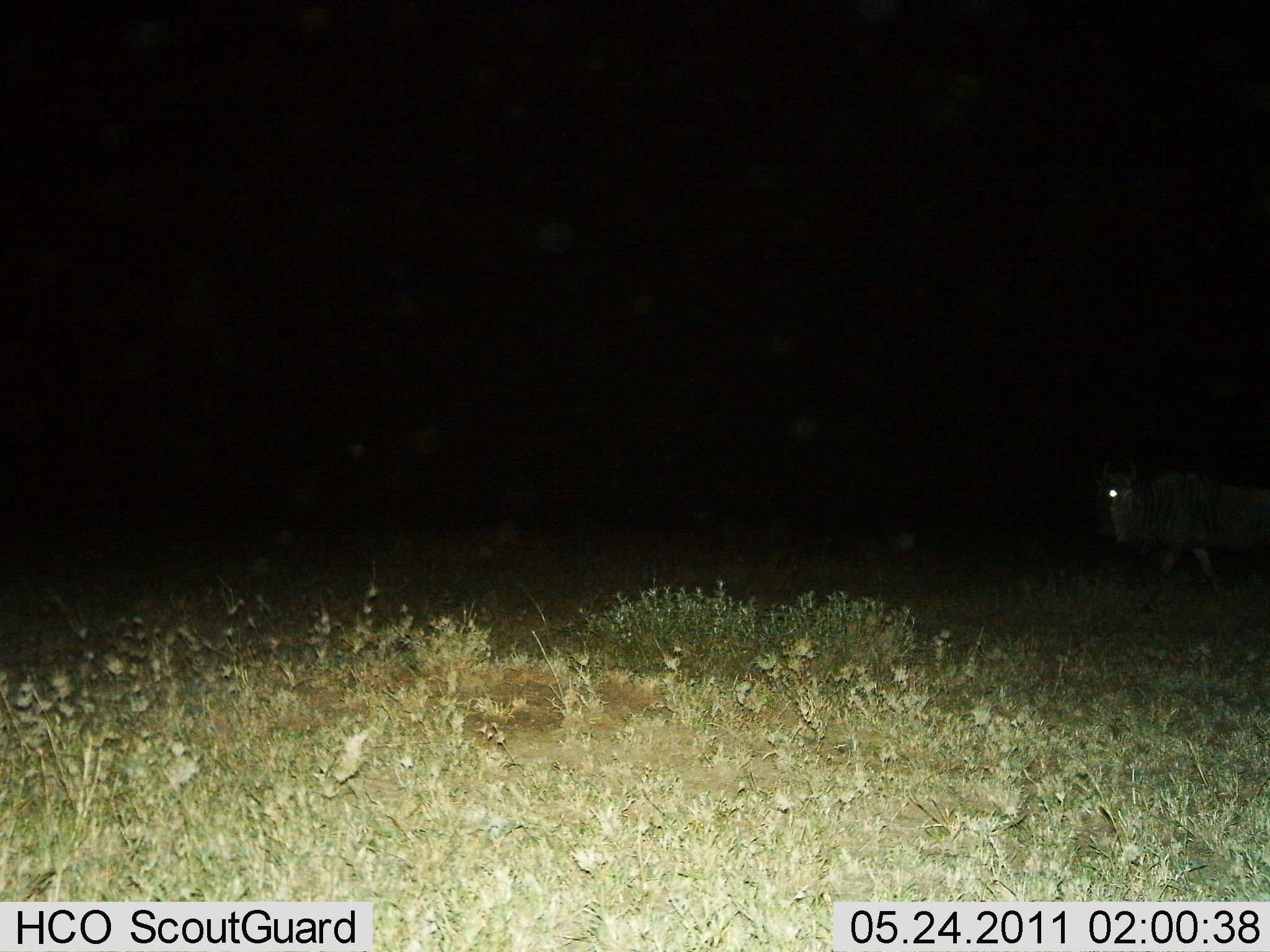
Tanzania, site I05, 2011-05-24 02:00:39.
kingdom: Animalia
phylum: Chordata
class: Mammalia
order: Artiodactyla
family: Bovidae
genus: Connochaetes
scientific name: Connochaetes taurinus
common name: blue wildebeest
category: wildebeest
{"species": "wildebeest (blue wildebeest) (Connochaetes taurinus)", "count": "1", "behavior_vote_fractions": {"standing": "20%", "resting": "0%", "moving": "80%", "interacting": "0%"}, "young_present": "0%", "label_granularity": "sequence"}